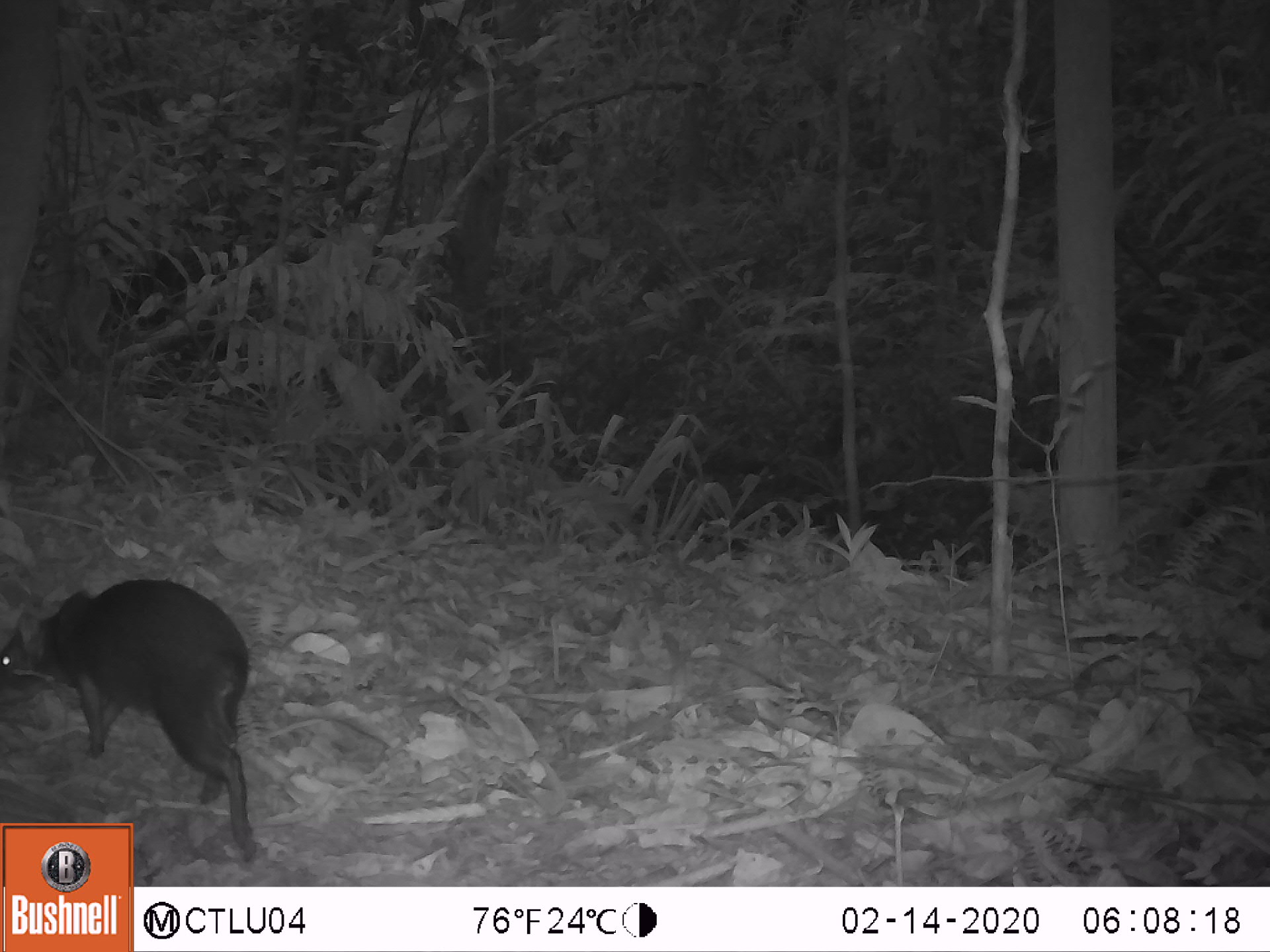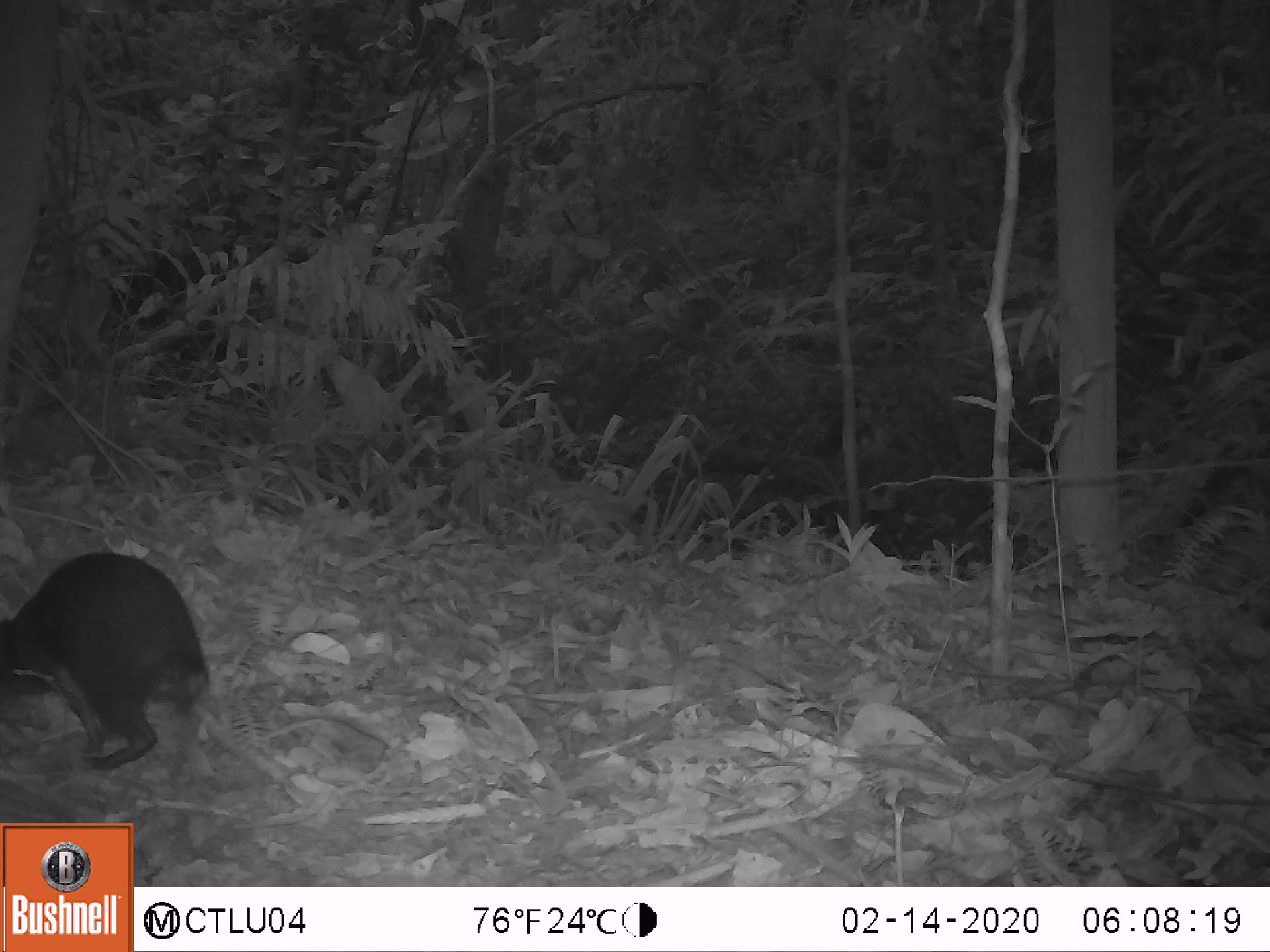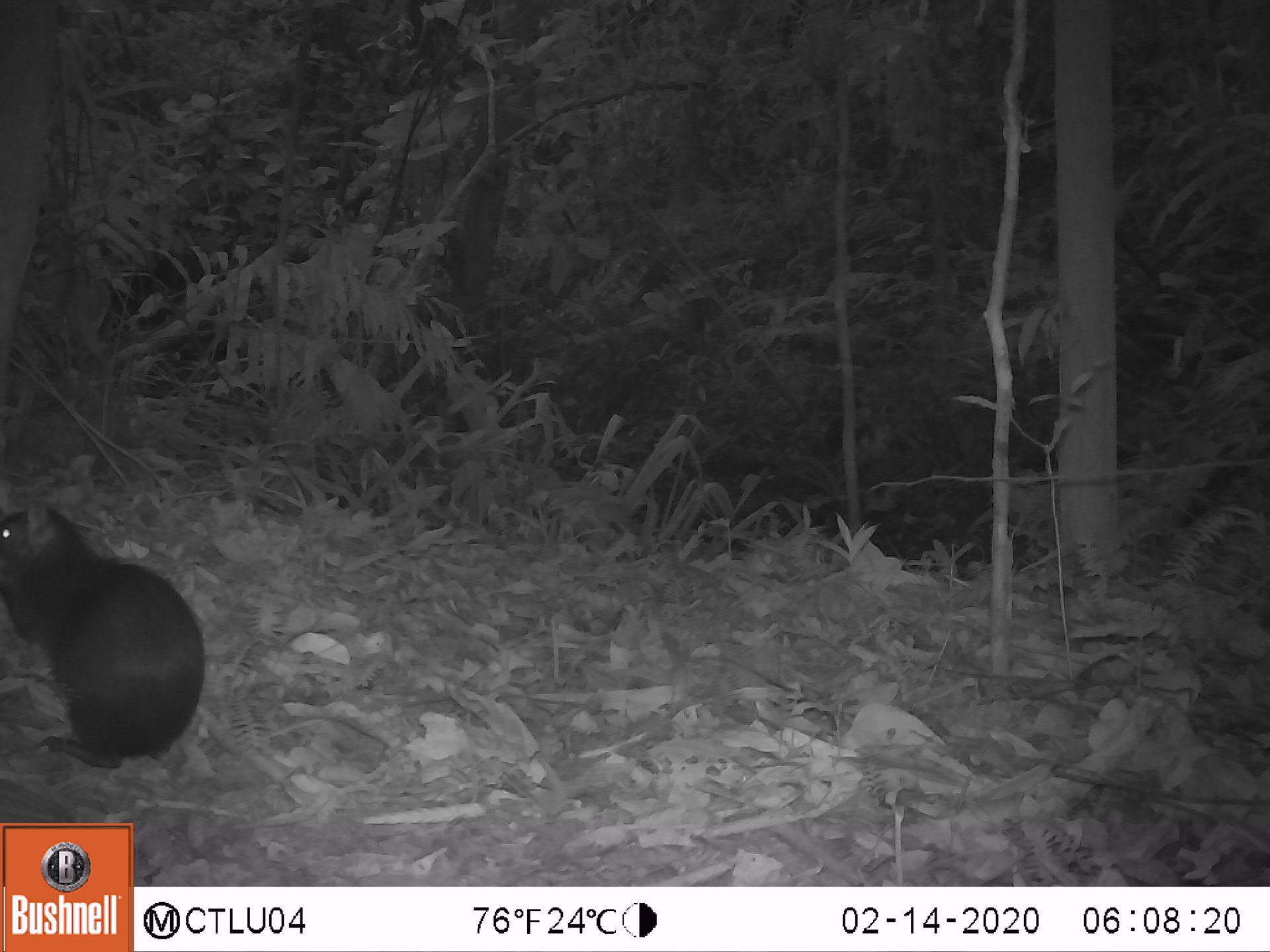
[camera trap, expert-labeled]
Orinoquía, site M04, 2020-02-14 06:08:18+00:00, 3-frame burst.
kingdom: Animalia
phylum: Chordata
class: Mammalia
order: Rodentia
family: Dasyproctidae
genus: Dasyprocta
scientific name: Dasyprocta fuliginosa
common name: black agouti